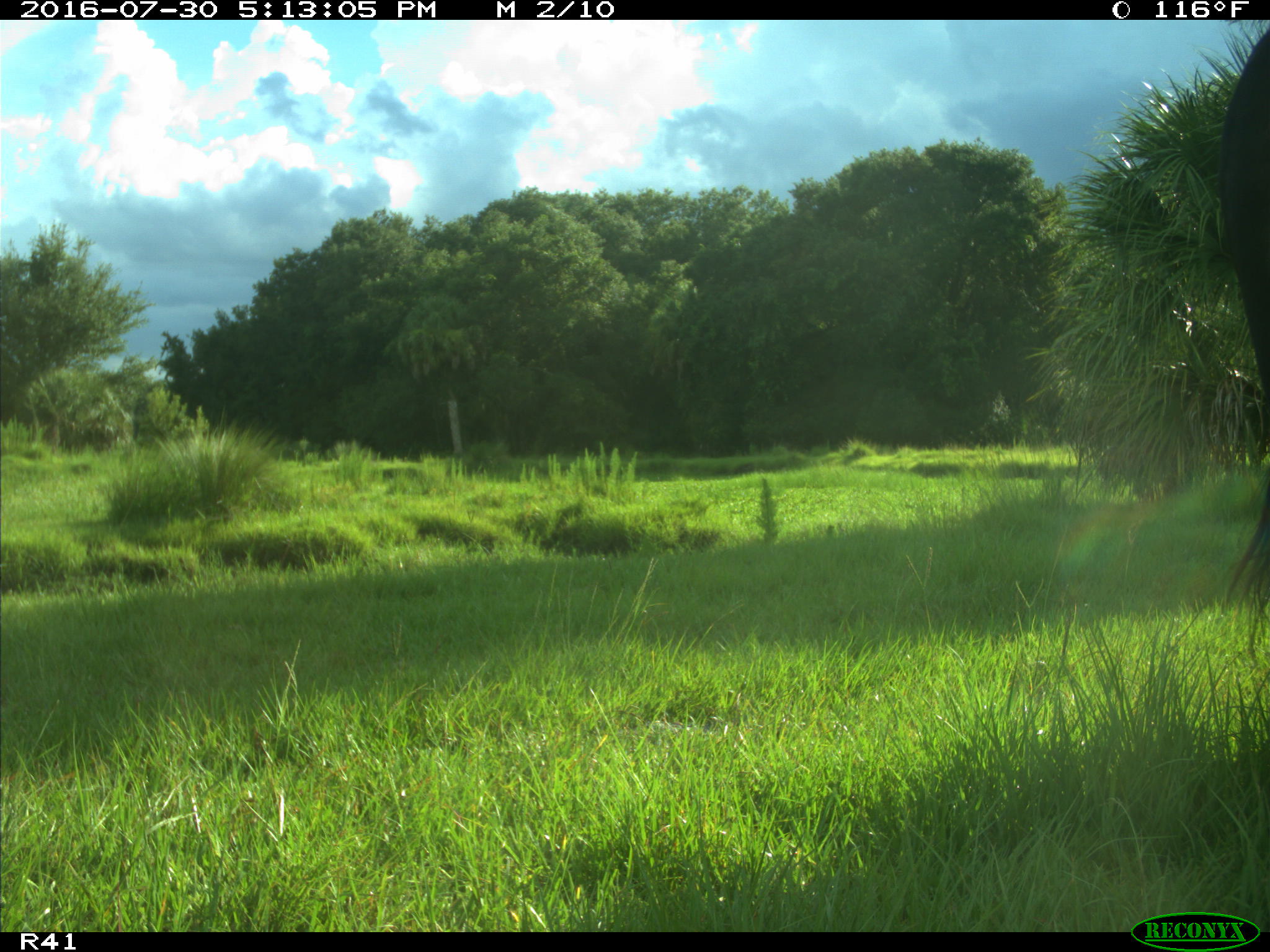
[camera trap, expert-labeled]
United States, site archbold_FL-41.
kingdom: Animalia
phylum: Chordata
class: Mammalia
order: Artiodactyla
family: Bovidae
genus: Bos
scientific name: Bos taurus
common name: domestic cow